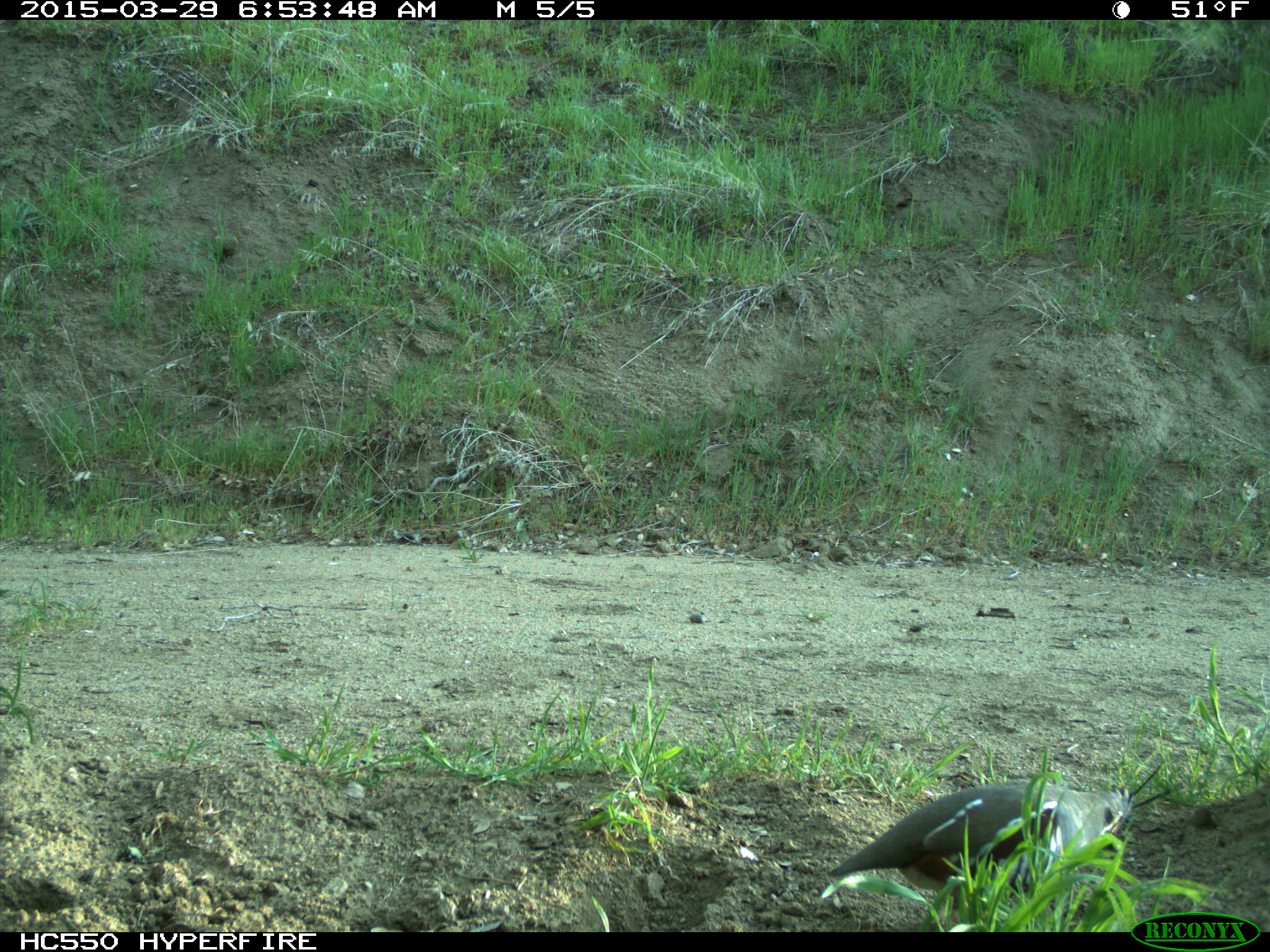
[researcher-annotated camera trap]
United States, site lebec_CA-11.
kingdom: Animalia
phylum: Chordata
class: Aves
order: Galliformes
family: Odontophoridae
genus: Callipepla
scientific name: Callipepla californica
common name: california quail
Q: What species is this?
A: Callipepla californica (california quail).